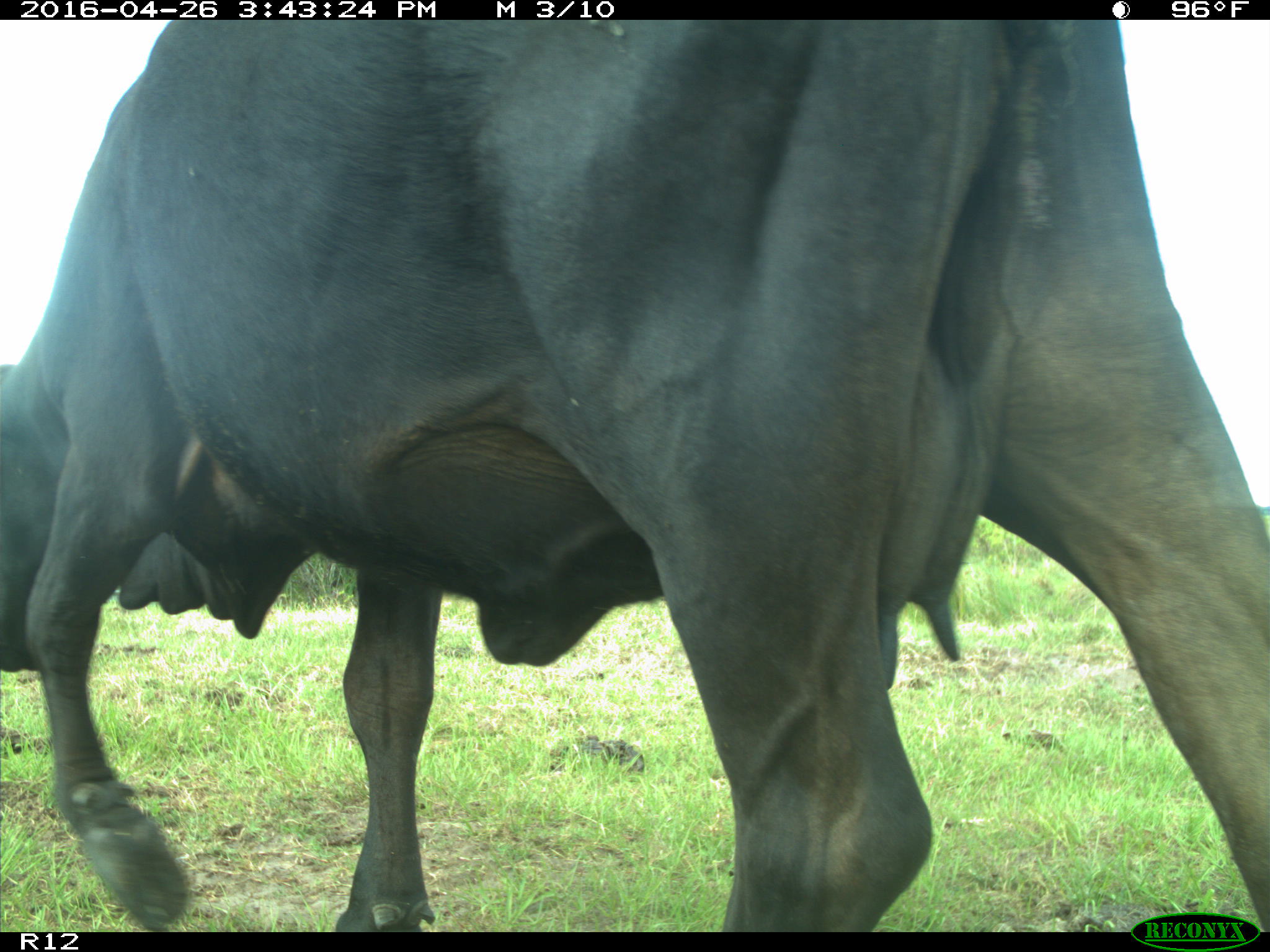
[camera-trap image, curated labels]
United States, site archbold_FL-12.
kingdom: Animalia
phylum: Chordata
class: Mammalia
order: Artiodactyla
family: Bovidae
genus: Bos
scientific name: Bos taurus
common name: domestic cow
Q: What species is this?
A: Bos taurus (domestic cow).